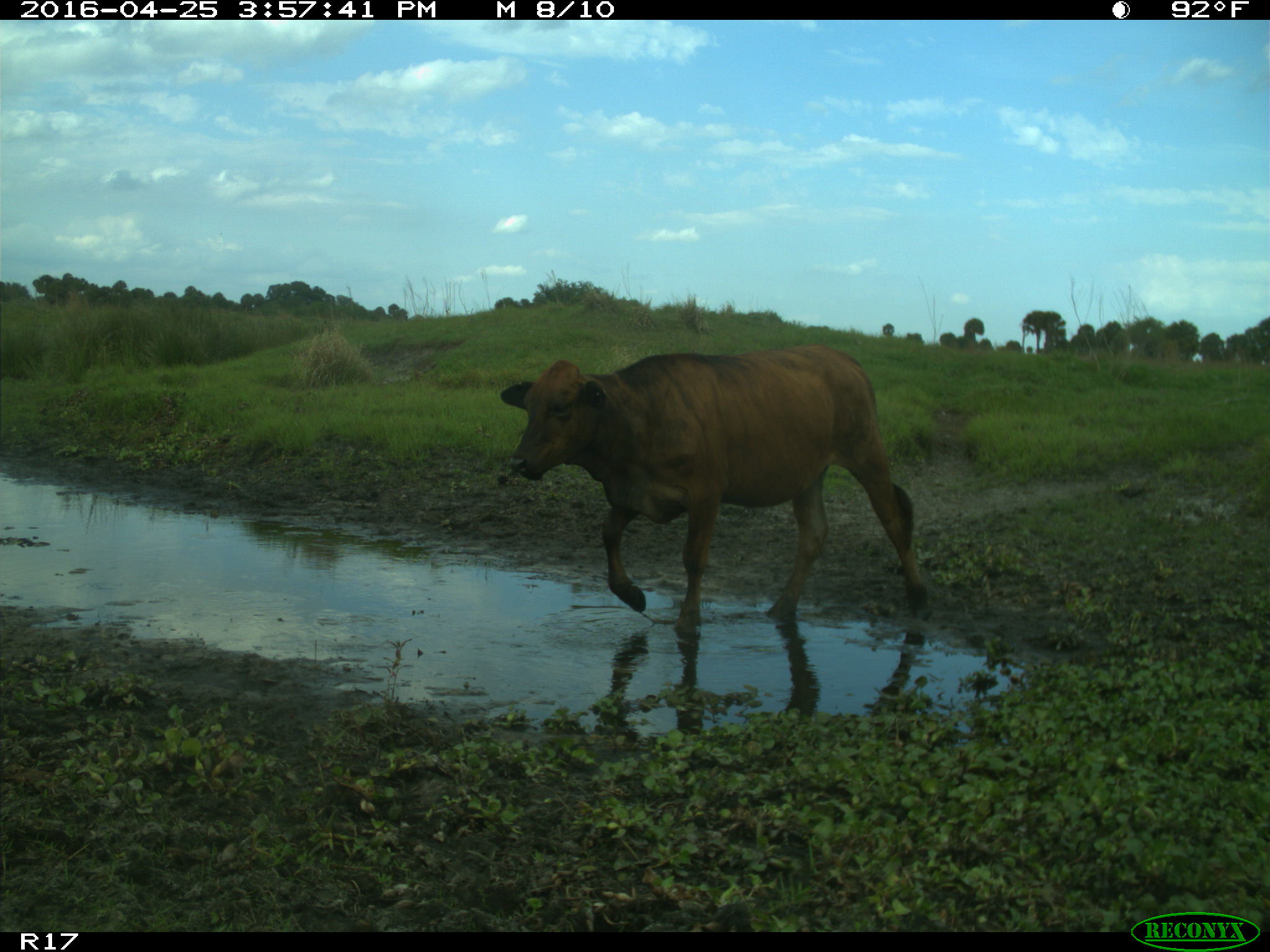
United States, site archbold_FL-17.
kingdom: Animalia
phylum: Chordata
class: Mammalia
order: Artiodactyla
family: Bovidae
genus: Bos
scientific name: Bos taurus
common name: domestic cow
Bos taurus (domestic cow).